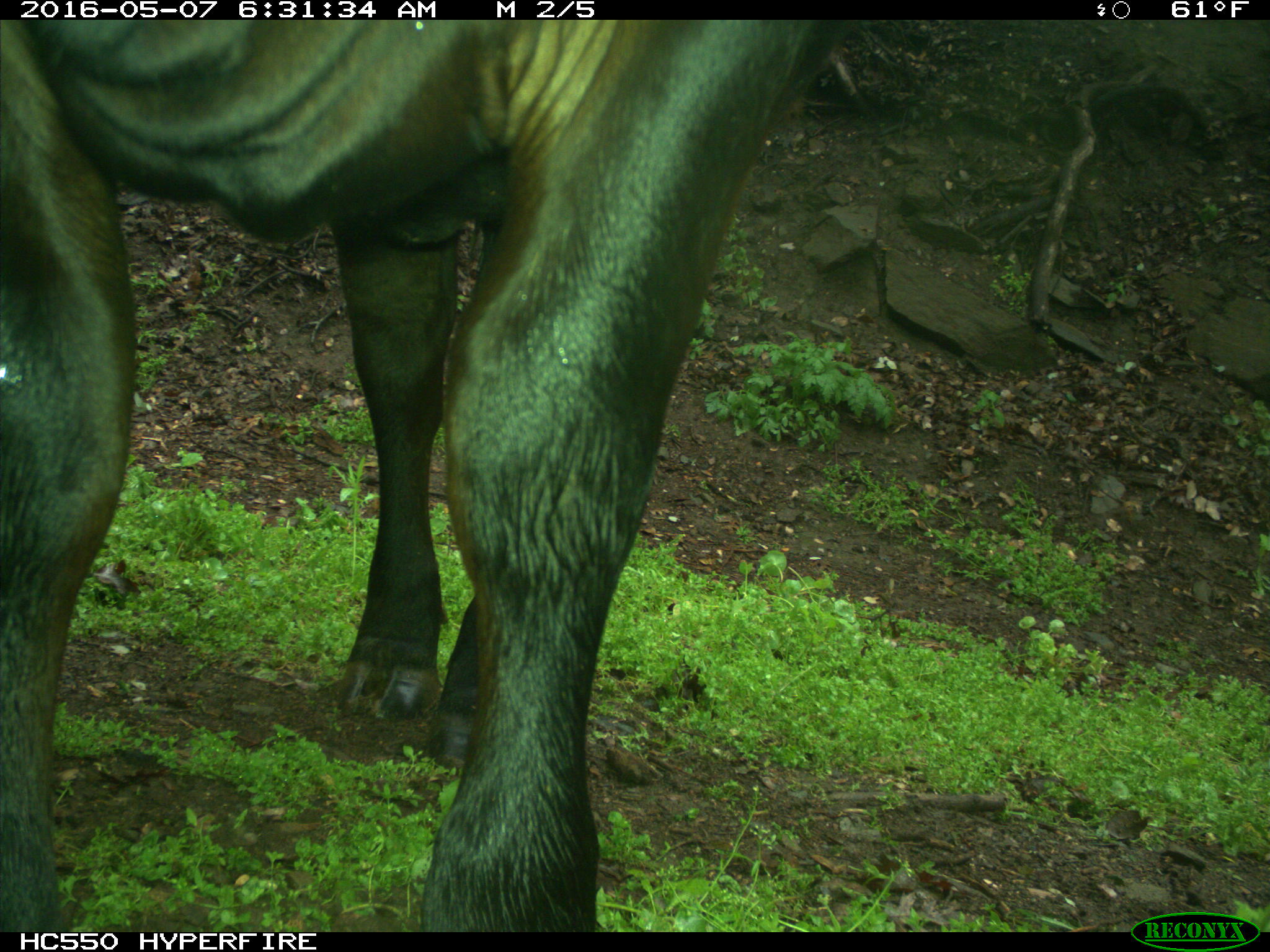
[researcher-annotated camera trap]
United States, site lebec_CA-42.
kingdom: Animalia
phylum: Chordata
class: Mammalia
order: Artiodactyla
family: Bovidae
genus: Bos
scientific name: Bos taurus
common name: domestic cow